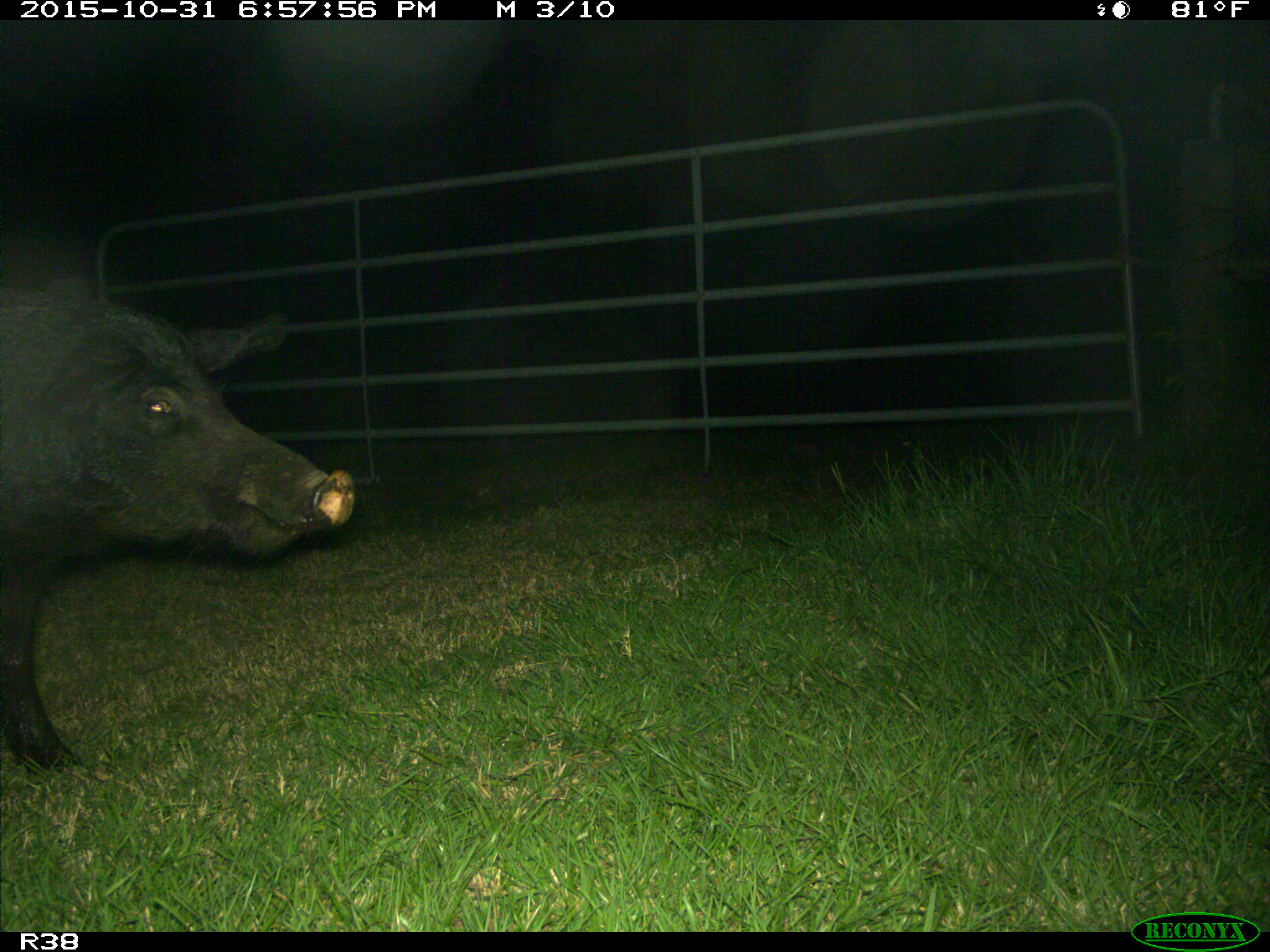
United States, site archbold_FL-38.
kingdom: Animalia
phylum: Chordata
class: Mammalia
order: Artiodactyla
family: Suidae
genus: Sus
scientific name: Sus scrofa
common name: wild boar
Sus scrofa (wild boar).